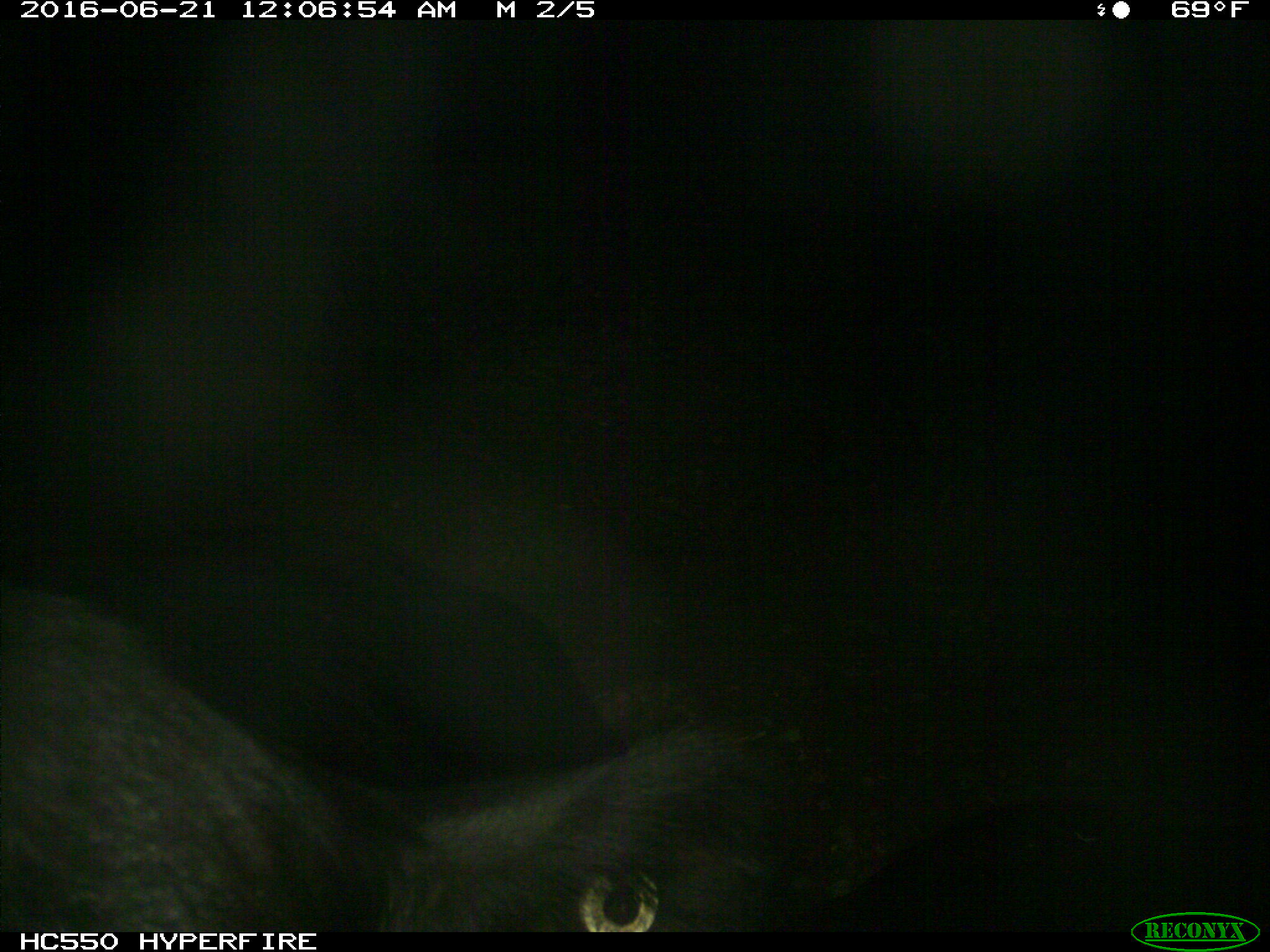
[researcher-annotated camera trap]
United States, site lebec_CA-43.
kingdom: Animalia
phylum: Chordata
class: Mammalia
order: Artiodactyla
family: Bovidae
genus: Bos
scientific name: Bos taurus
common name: domestic cow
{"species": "Bos taurus (domestic cow)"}